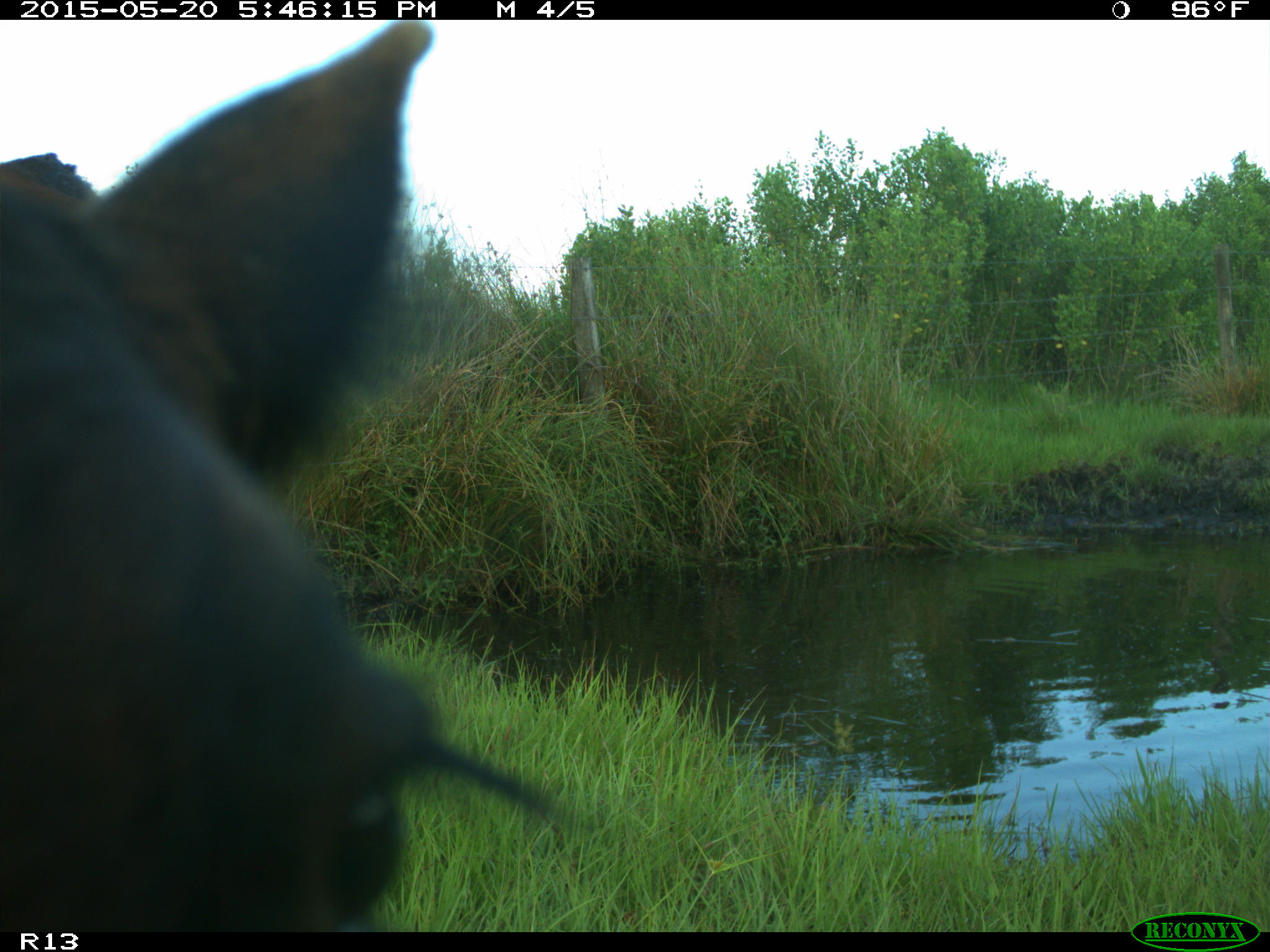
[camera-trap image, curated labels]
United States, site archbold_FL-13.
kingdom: Animalia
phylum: Chordata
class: Mammalia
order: Artiodactyla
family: Bovidae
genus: Bos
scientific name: Bos taurus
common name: domestic cow